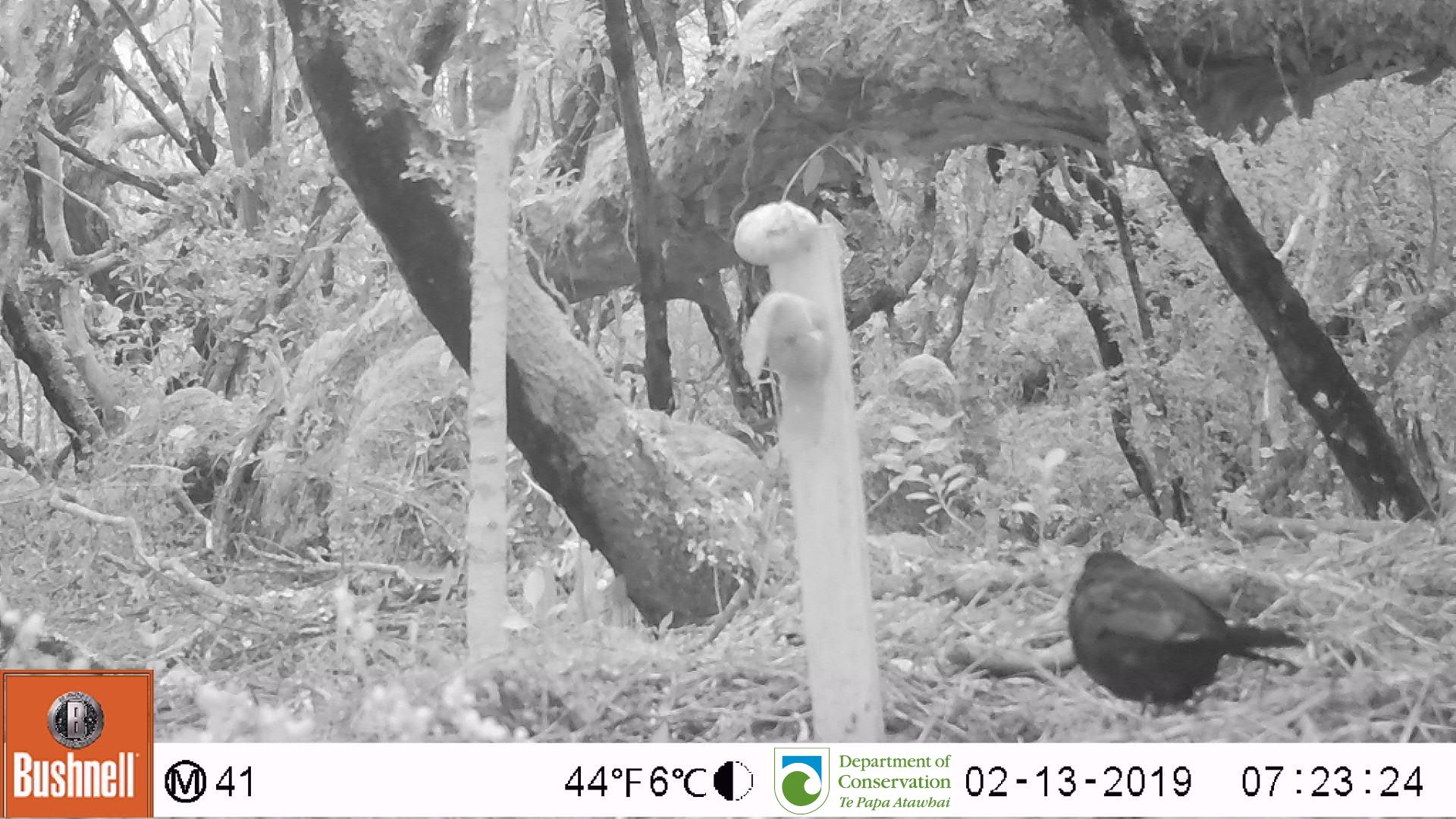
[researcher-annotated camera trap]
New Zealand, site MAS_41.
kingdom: Animalia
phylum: Chordata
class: Aves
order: Passeriformes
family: Turdidae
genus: Turdus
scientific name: Turdus merula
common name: eurasian blackbird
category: blackbird